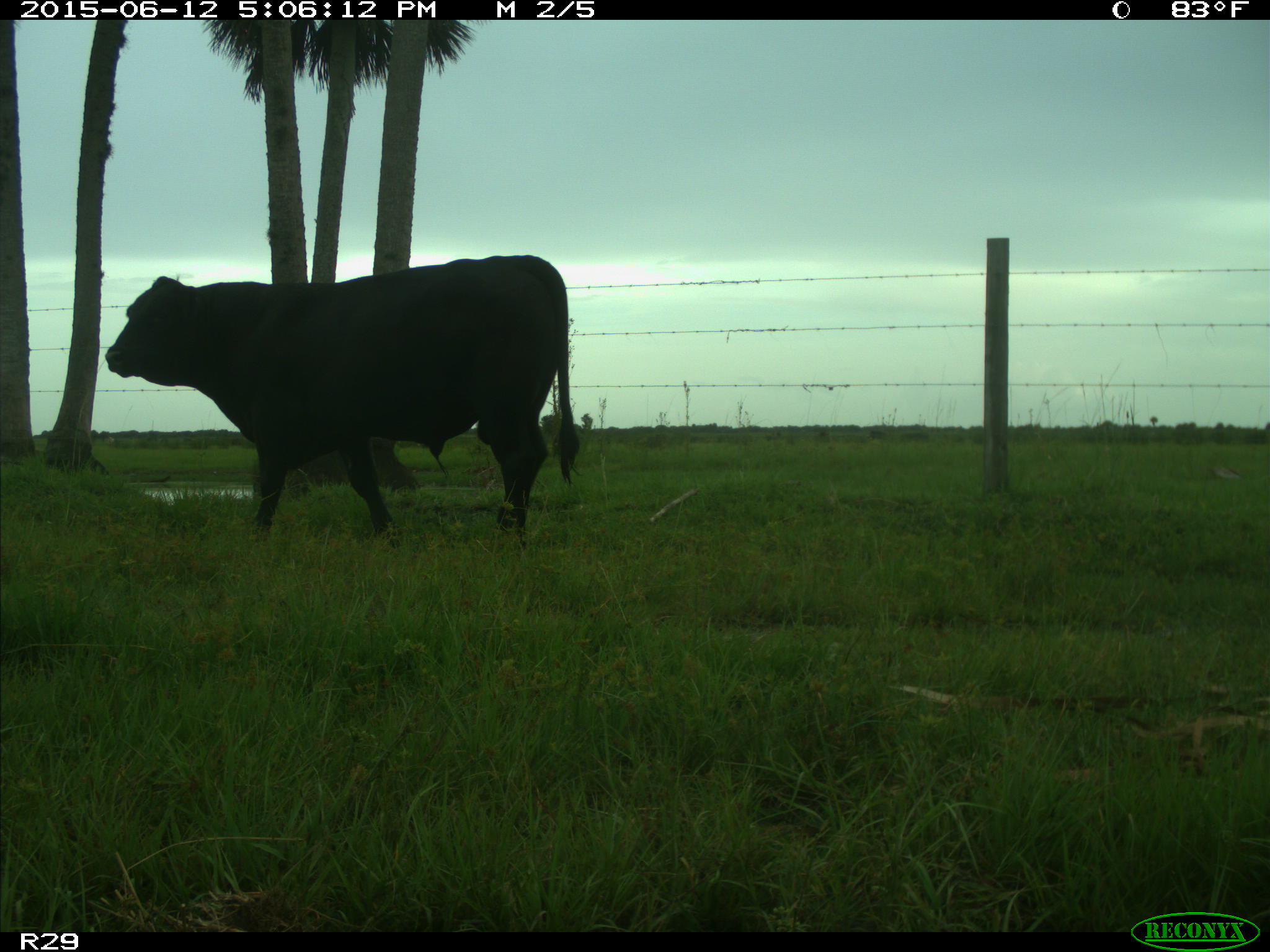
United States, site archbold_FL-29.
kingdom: Animalia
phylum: Chordata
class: Mammalia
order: Artiodactyla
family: Bovidae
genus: Bos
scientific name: Bos taurus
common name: domestic cow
Bos taurus (domestic cow).